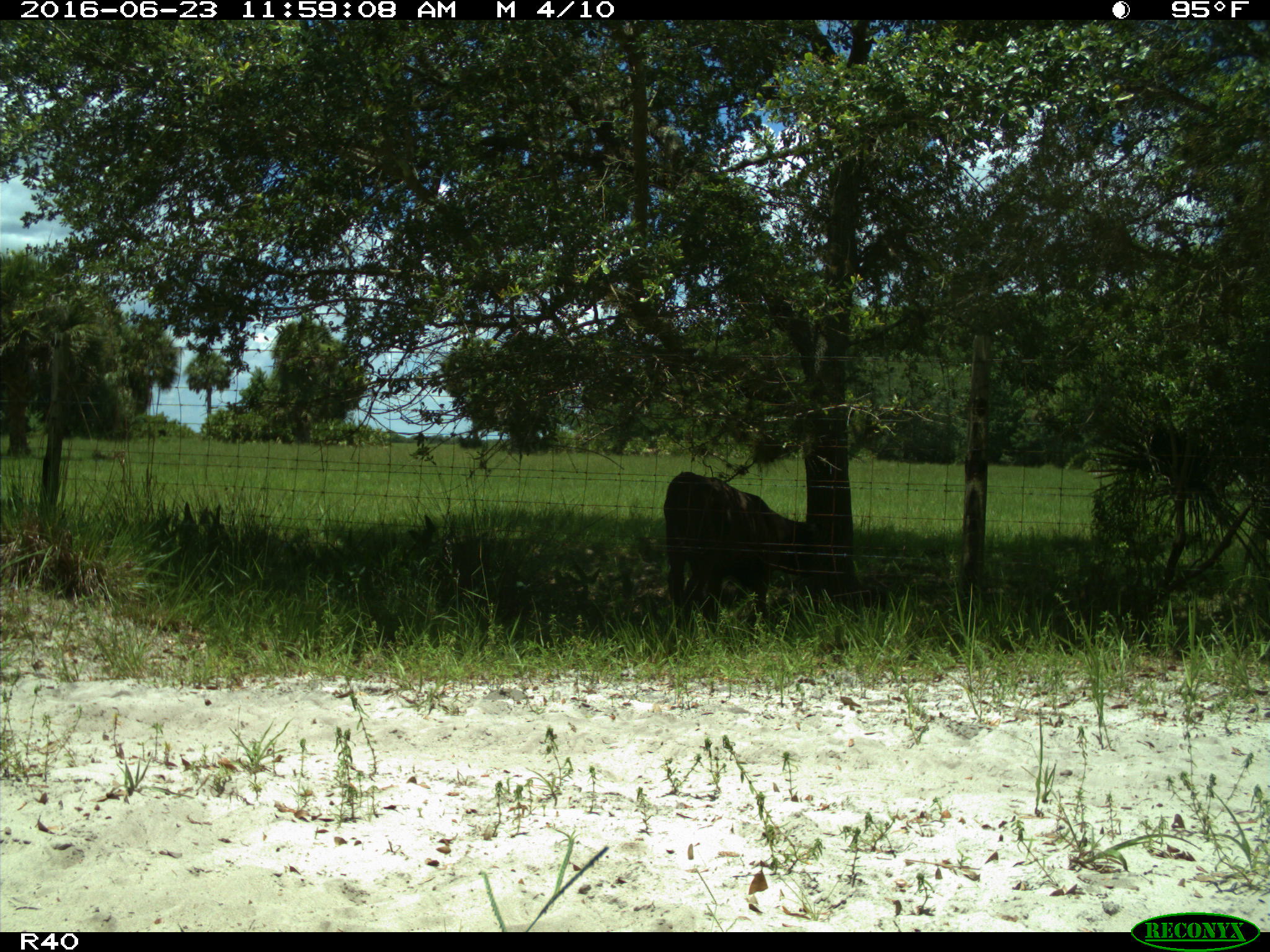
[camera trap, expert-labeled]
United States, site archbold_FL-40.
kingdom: Animalia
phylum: Chordata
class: Mammalia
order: Artiodactyla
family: Bovidae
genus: Bos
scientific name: Bos taurus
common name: domestic cow